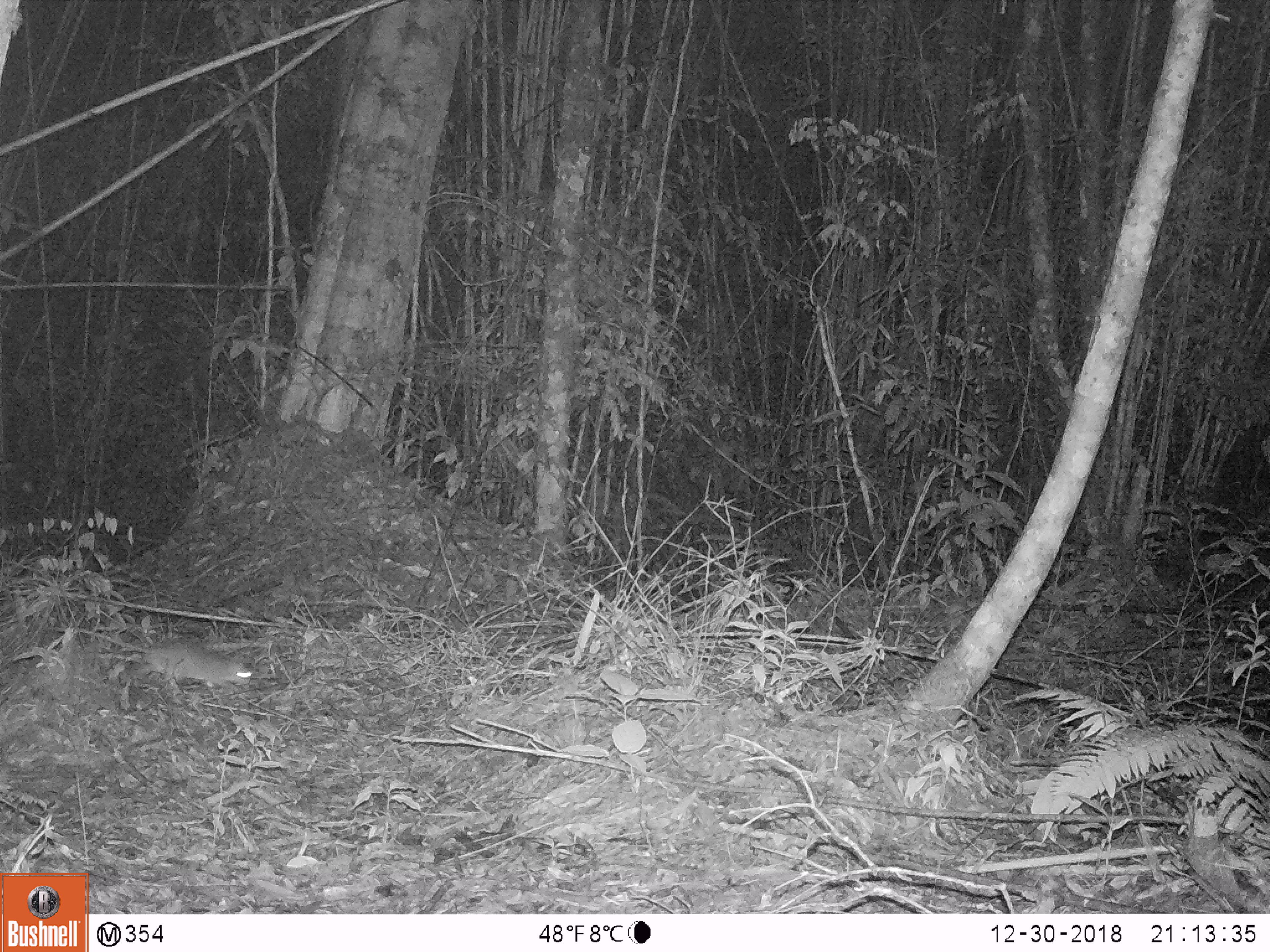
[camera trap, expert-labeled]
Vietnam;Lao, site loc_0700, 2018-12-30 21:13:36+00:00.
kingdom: Animalia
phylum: Chordata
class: Mammalia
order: Rodentia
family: Muridae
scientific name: Muridae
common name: old-world mice and rats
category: unidentified murid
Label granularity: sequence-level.